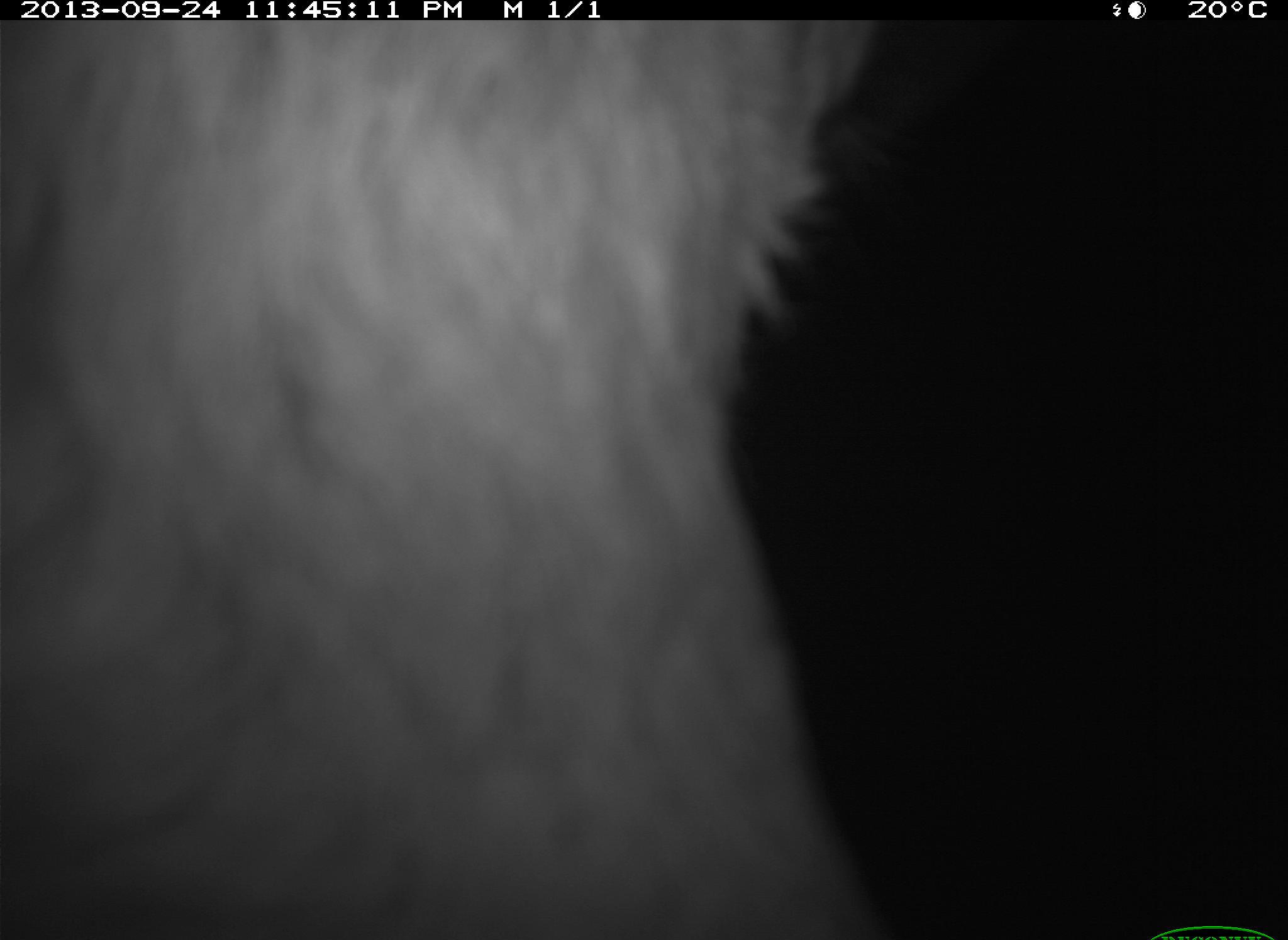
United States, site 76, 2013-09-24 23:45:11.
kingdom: Animalia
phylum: Chordata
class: Mammalia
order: Artiodactyla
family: Bovidae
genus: Bos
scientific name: Bos taurus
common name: cow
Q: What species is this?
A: Cow (Bos taurus).